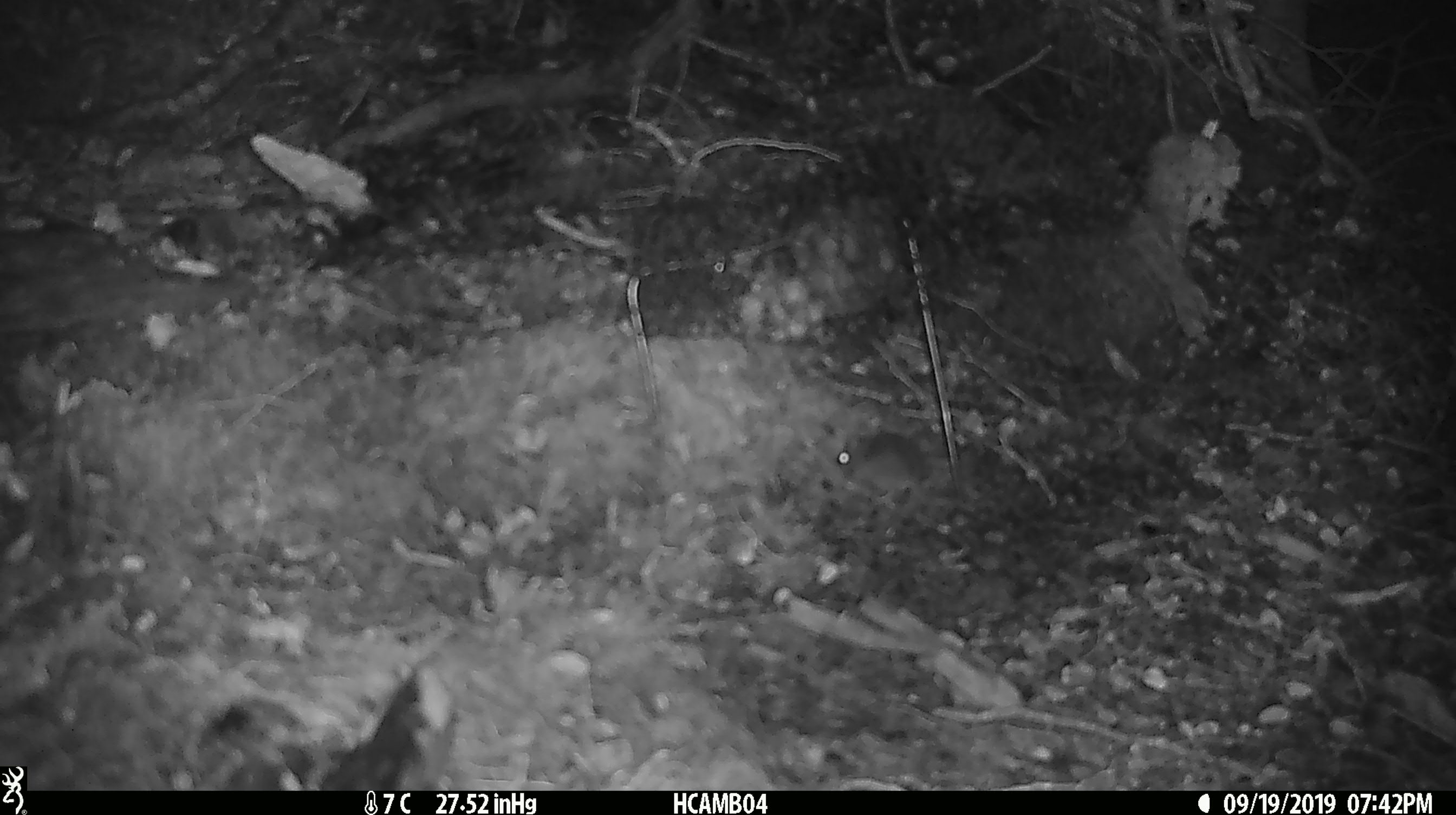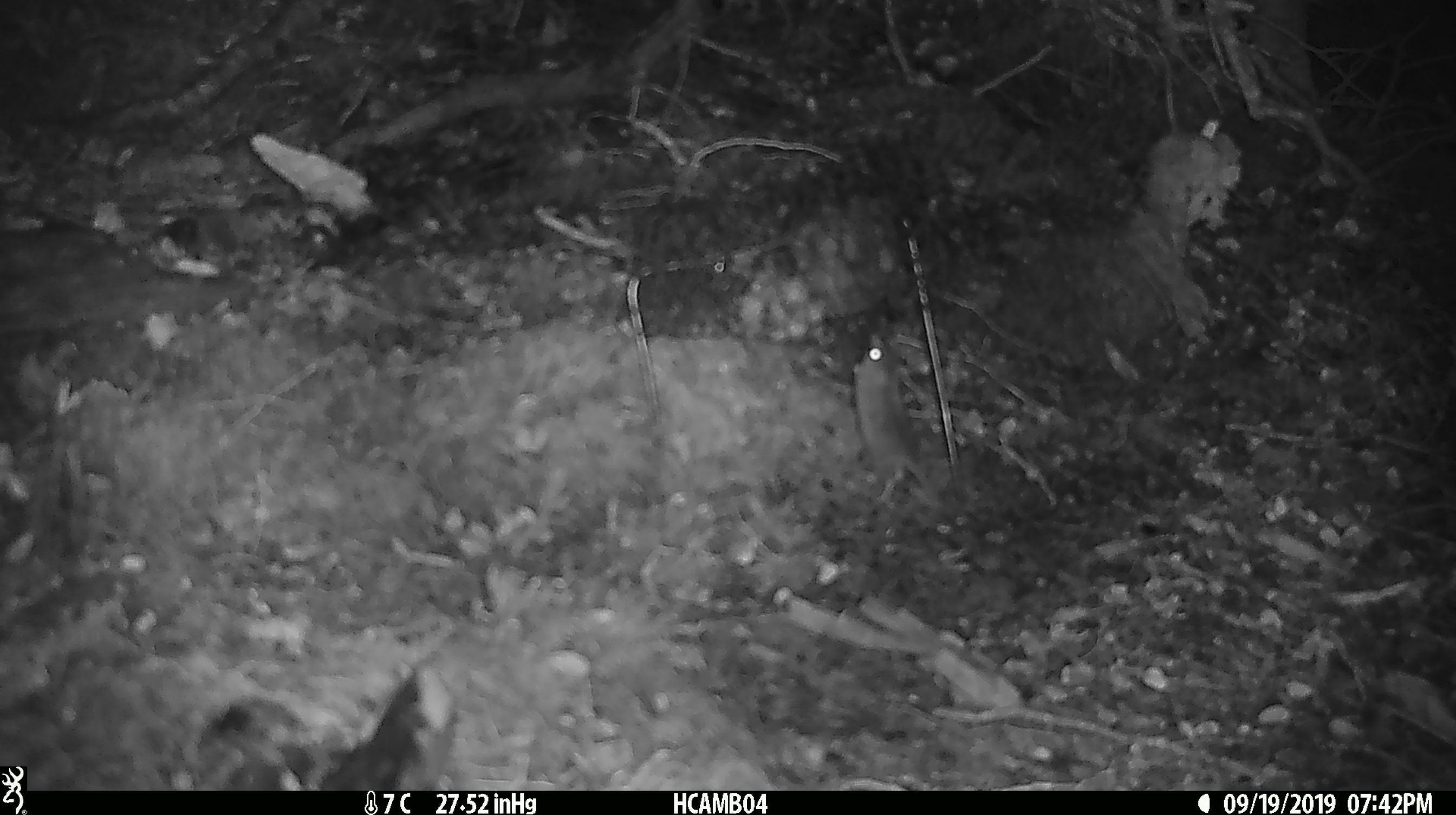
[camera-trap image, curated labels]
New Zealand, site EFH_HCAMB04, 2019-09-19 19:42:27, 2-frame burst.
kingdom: Animalia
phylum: Chordata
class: Mammalia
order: Rodentia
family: Muridae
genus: Mus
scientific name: Mus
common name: mouse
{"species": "mouse (Mus)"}